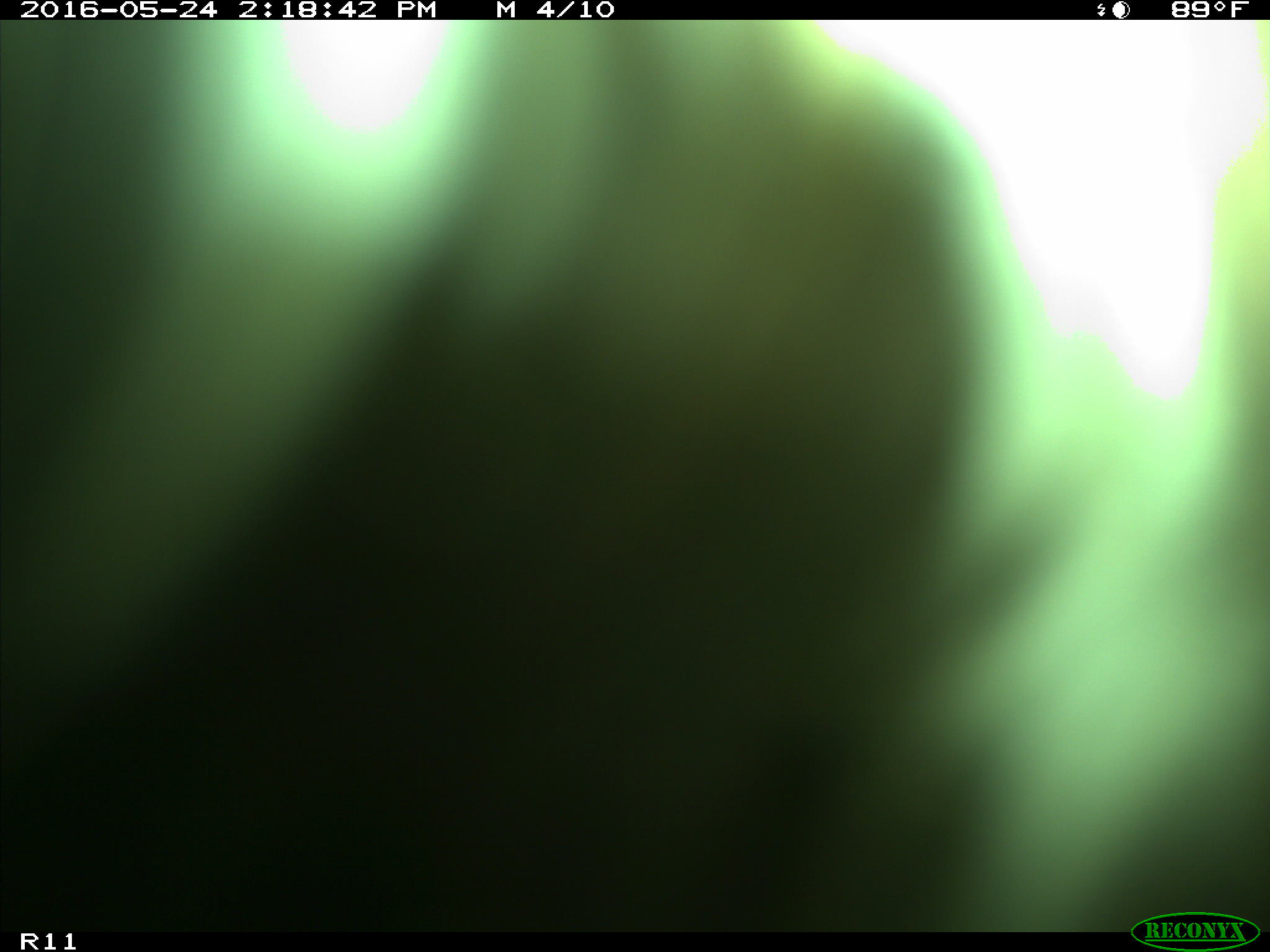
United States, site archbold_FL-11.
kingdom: Animalia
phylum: Chordata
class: Mammalia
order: Artiodactyla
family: Bovidae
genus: Bos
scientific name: Bos taurus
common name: domestic cow